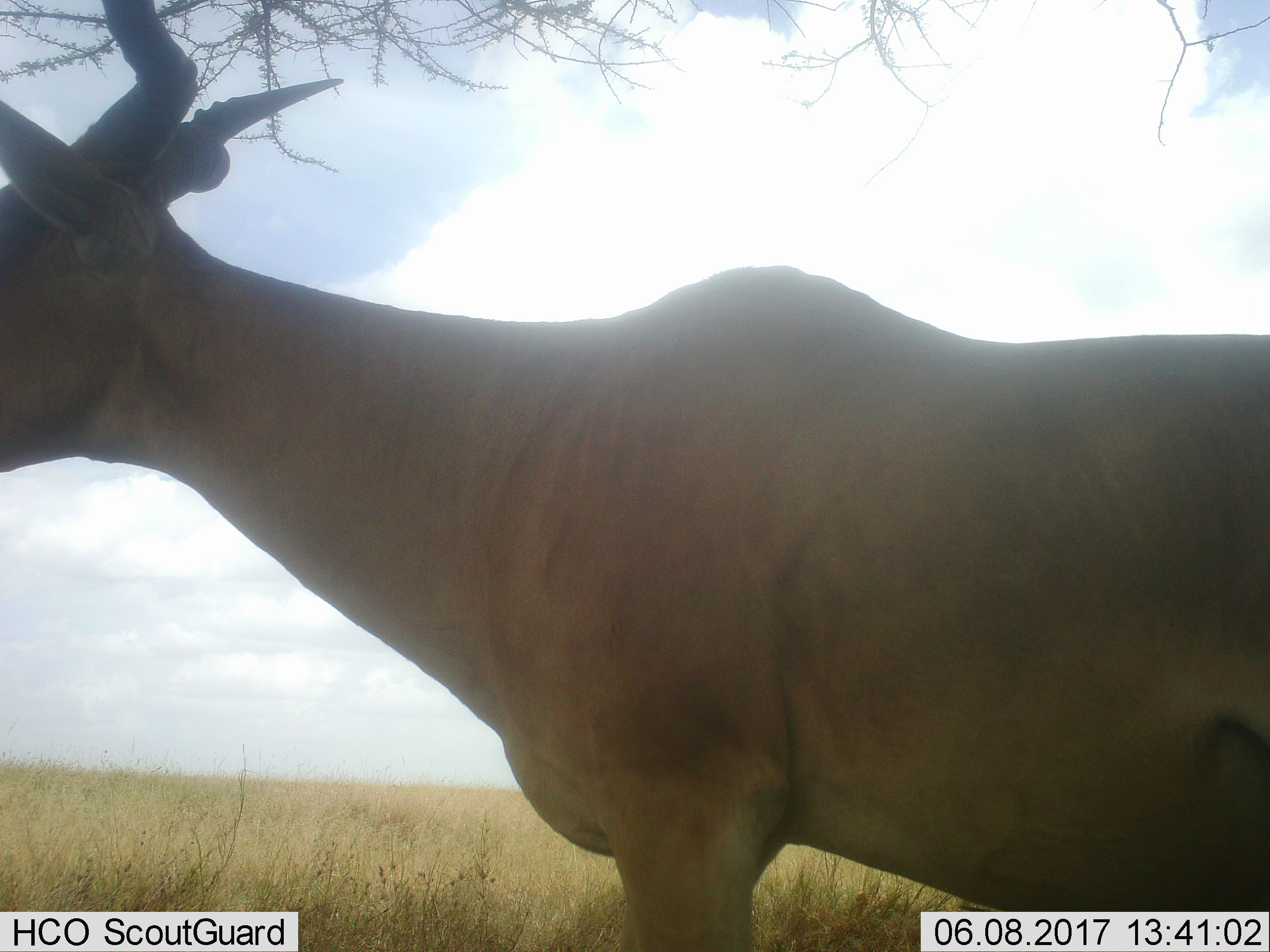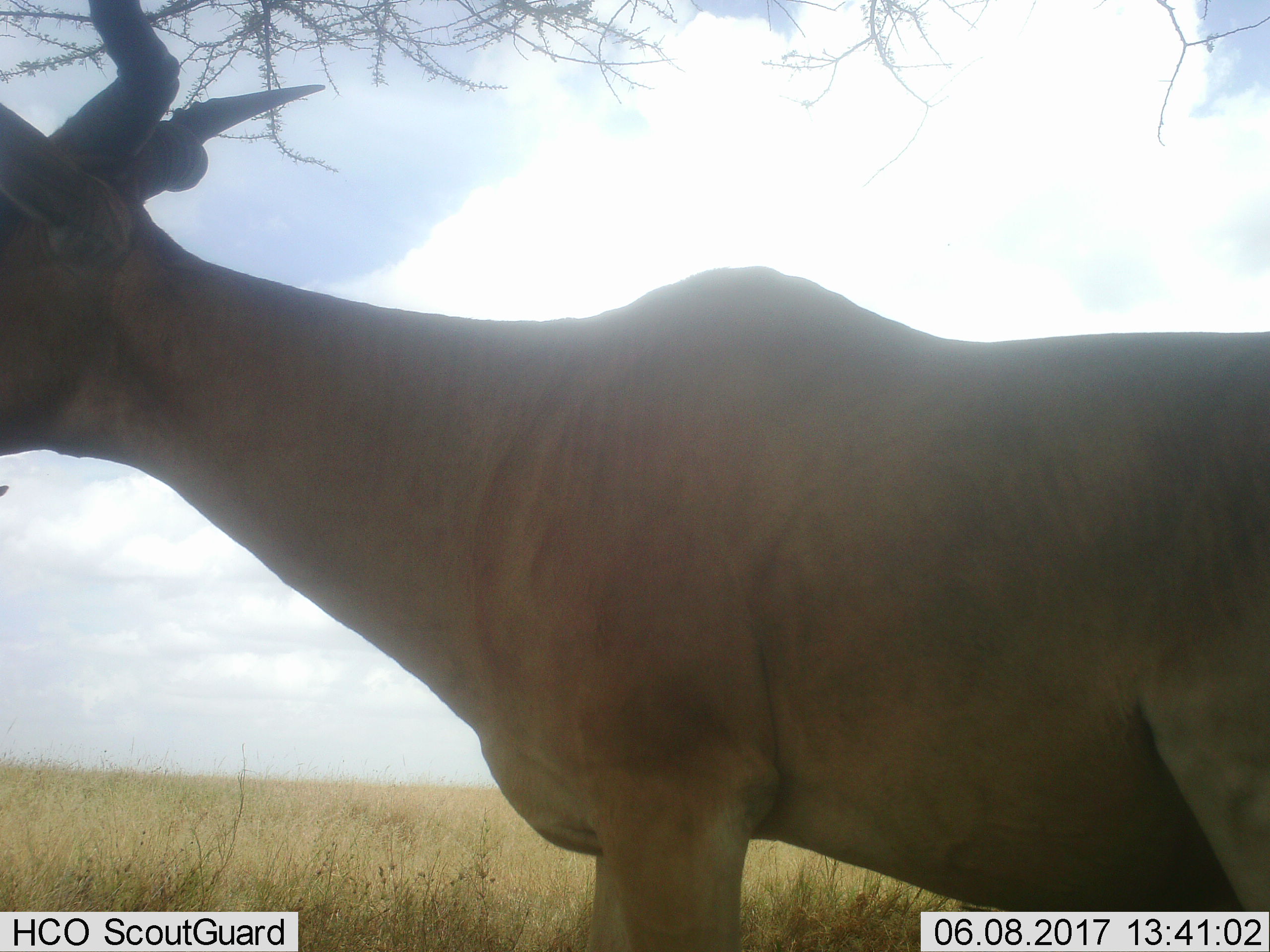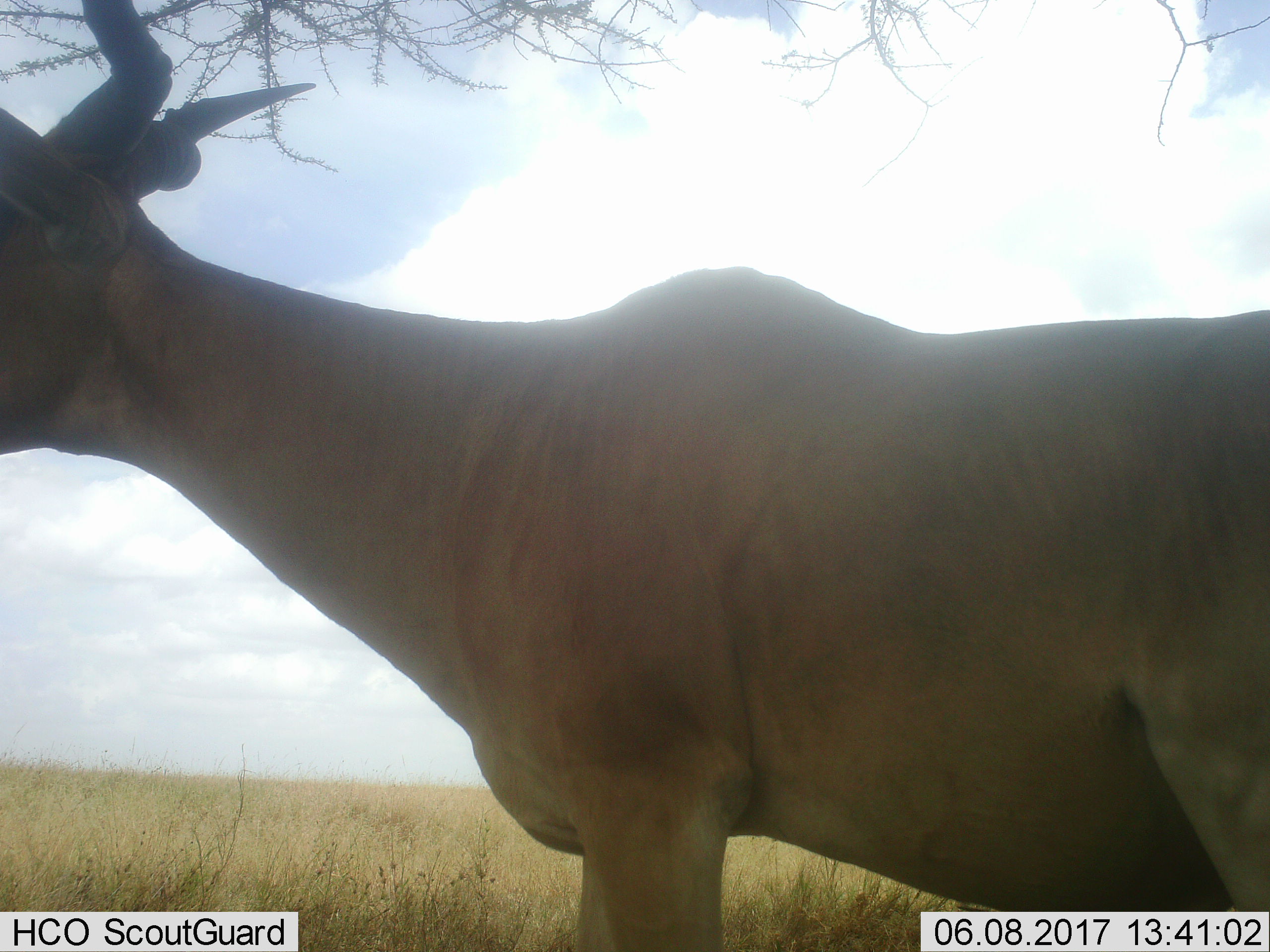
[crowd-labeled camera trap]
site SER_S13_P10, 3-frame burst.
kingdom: Animalia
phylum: Chordata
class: Mammalia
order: Artiodactyla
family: Bovidae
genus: Alcelaphus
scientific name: Alcelaphus buselaphus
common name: hartebeest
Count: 1.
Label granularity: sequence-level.